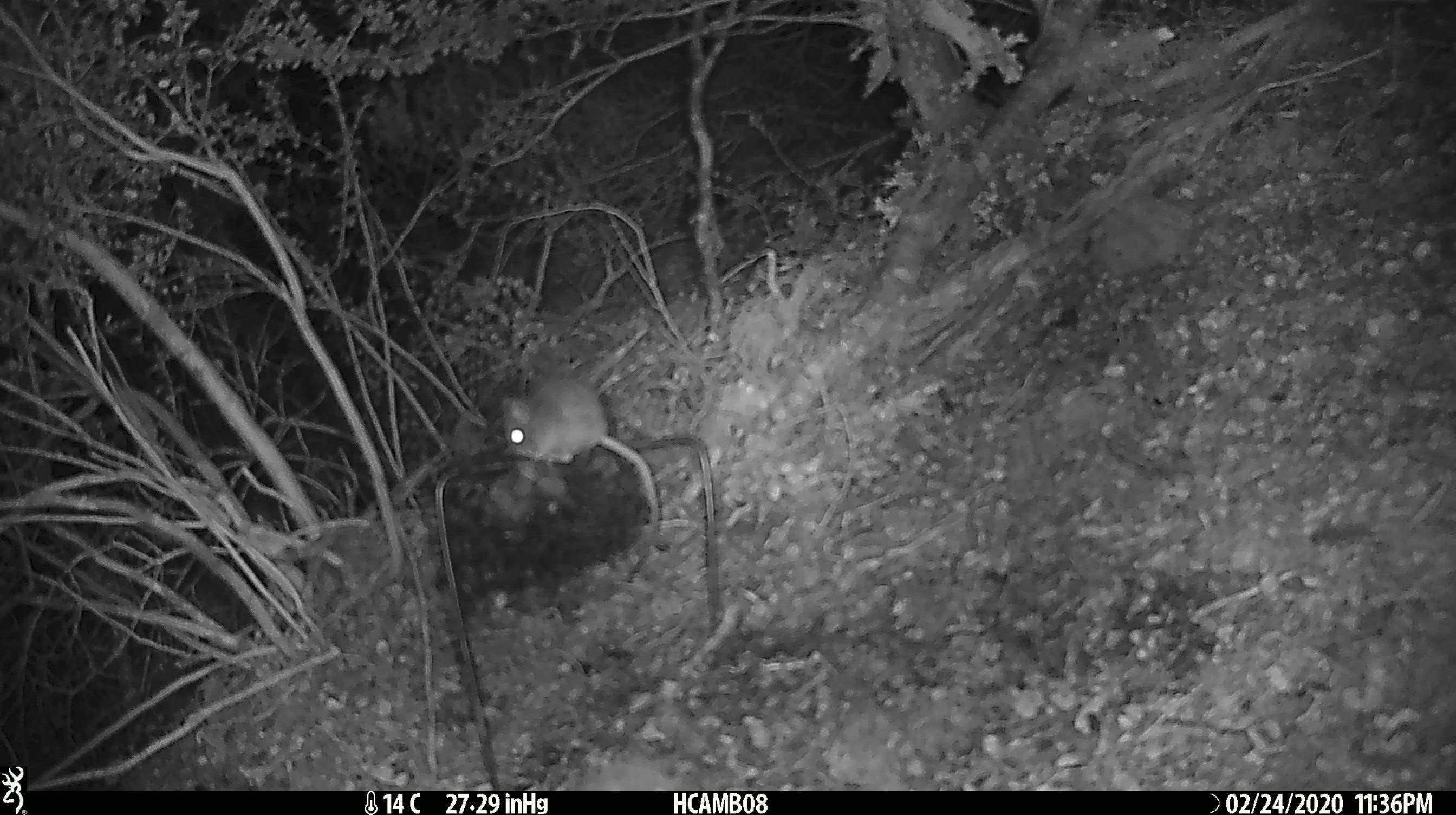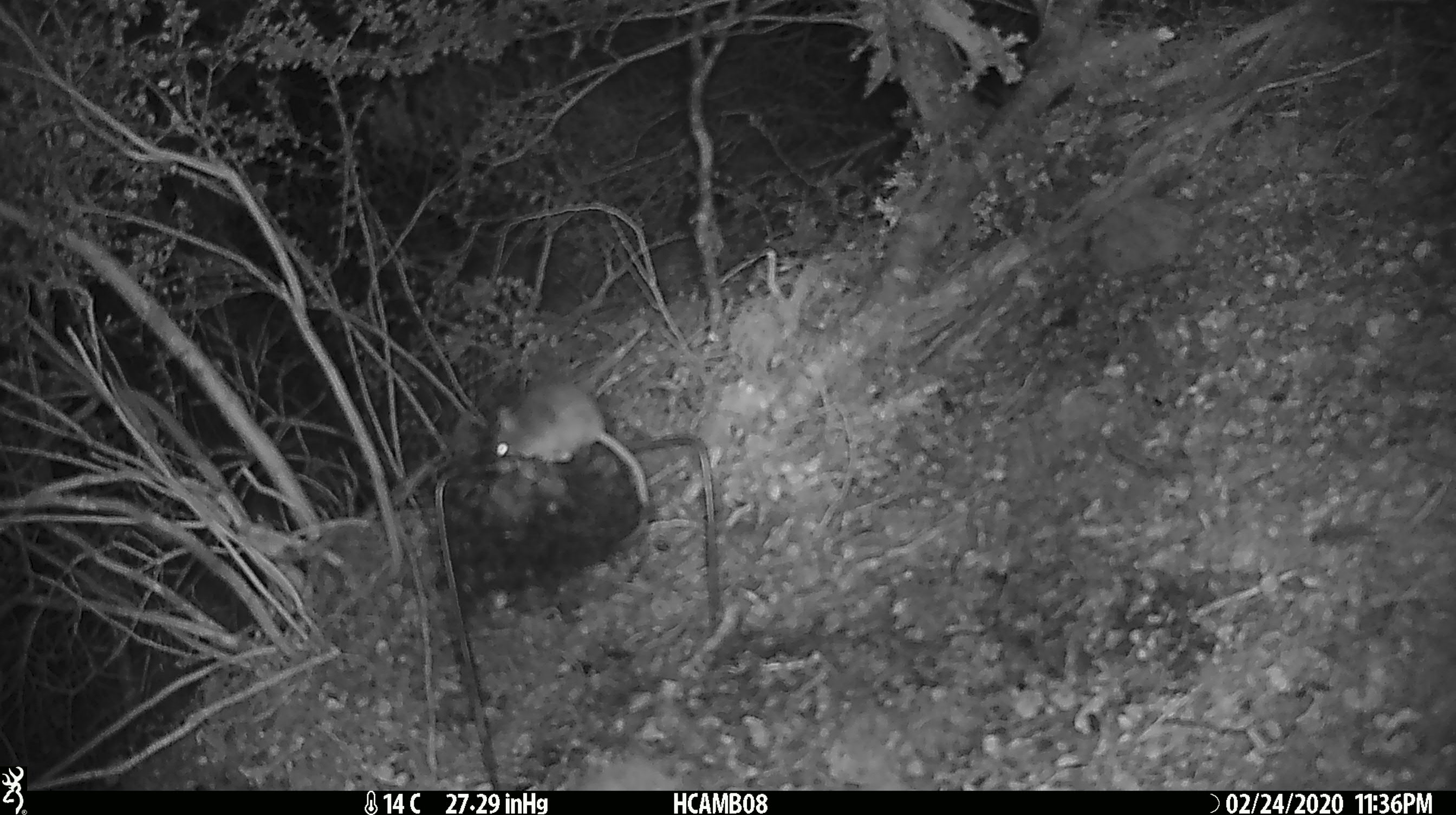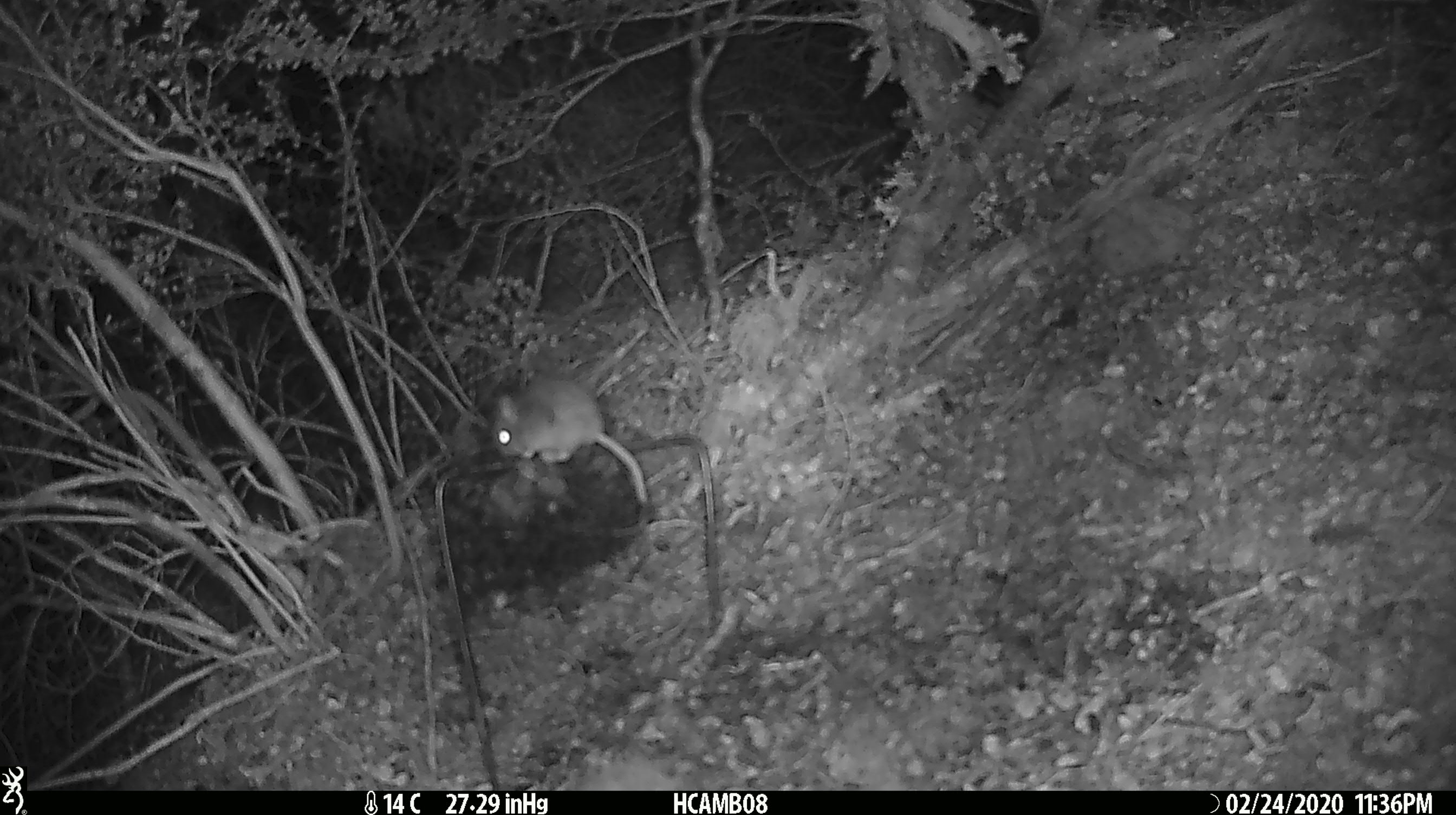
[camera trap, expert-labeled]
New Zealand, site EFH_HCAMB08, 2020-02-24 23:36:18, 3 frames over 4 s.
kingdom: Animalia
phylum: Chordata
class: Mammalia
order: Rodentia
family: Muridae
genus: Mus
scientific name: Mus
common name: mouse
Mouse (Mus).